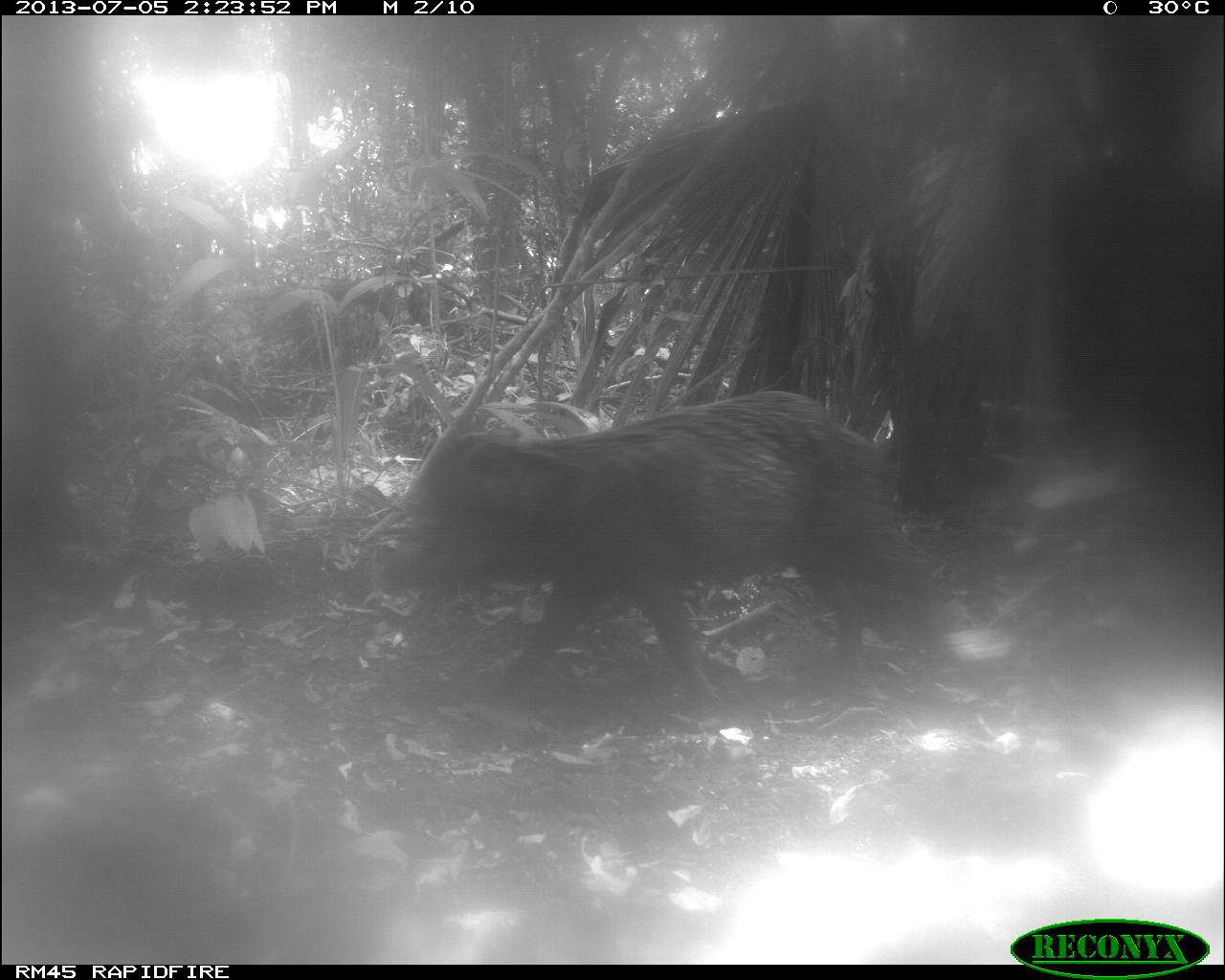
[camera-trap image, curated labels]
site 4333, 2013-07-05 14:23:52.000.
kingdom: Animalia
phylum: Chordata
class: Mammalia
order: Artiodactyla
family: Tayassuidae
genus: Tayassu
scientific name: Tayassu pecari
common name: white-lipped peccary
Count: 1.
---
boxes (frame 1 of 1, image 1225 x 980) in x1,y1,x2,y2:
tayassu pecari: 383,385,1002,716